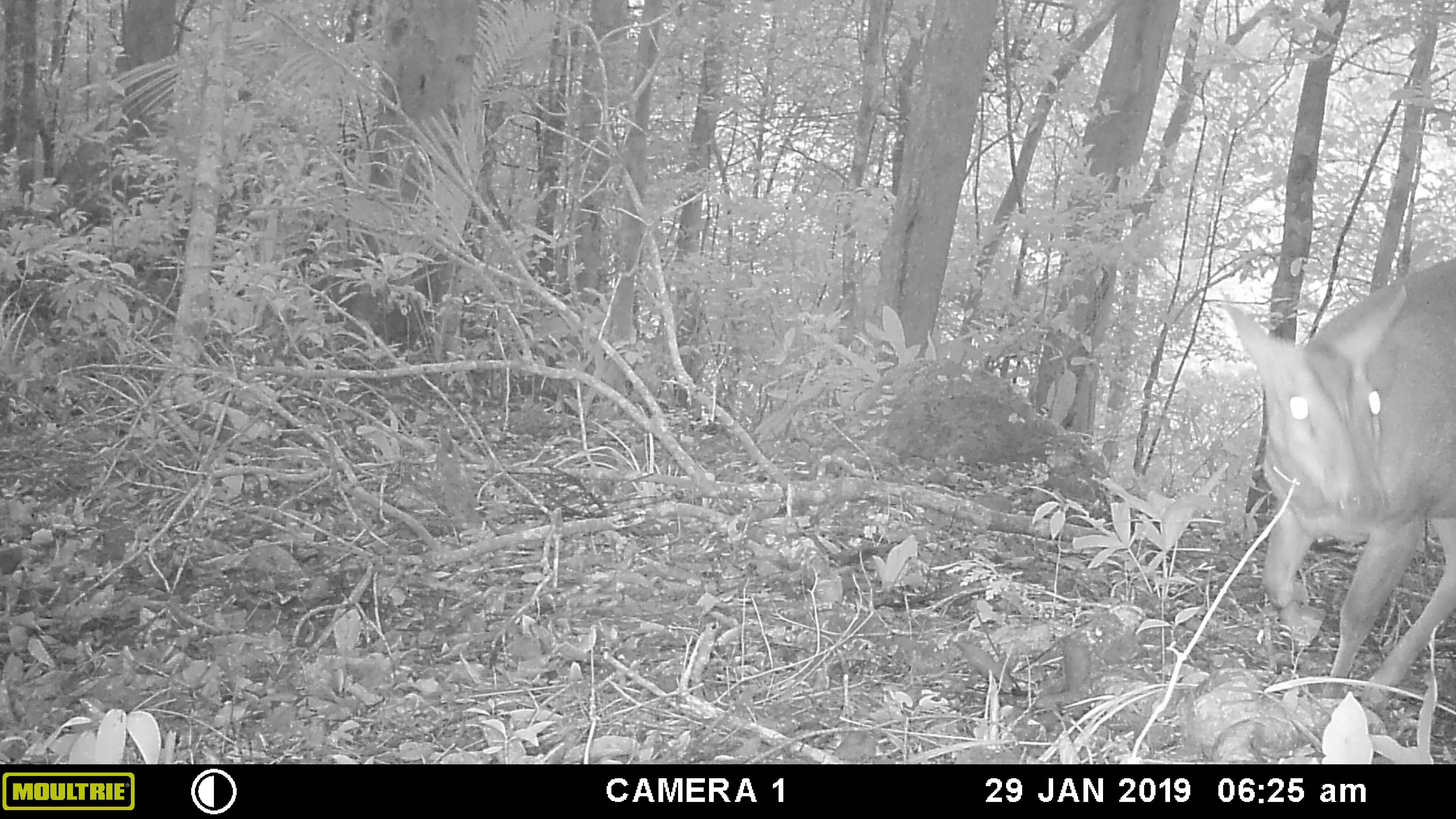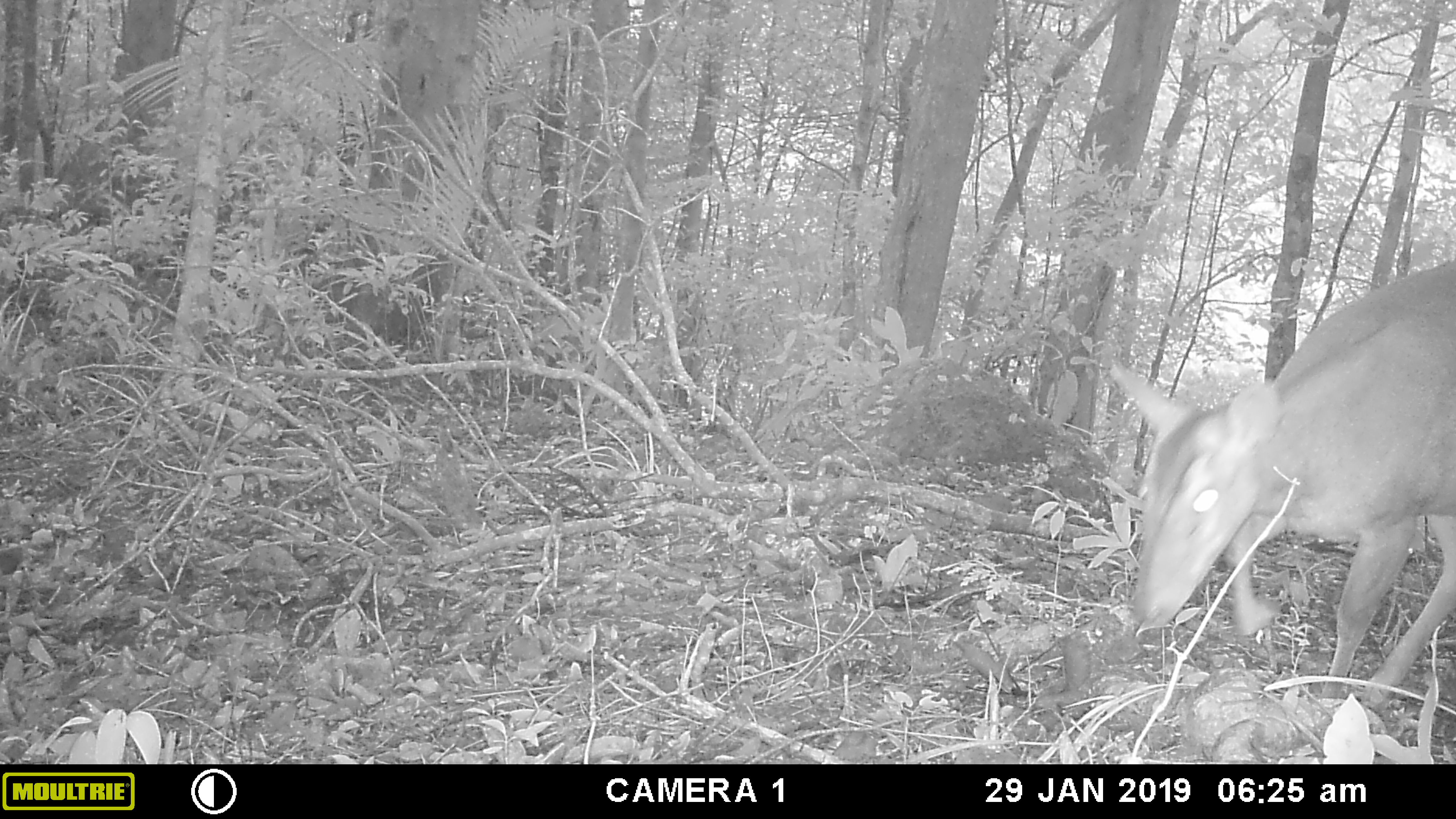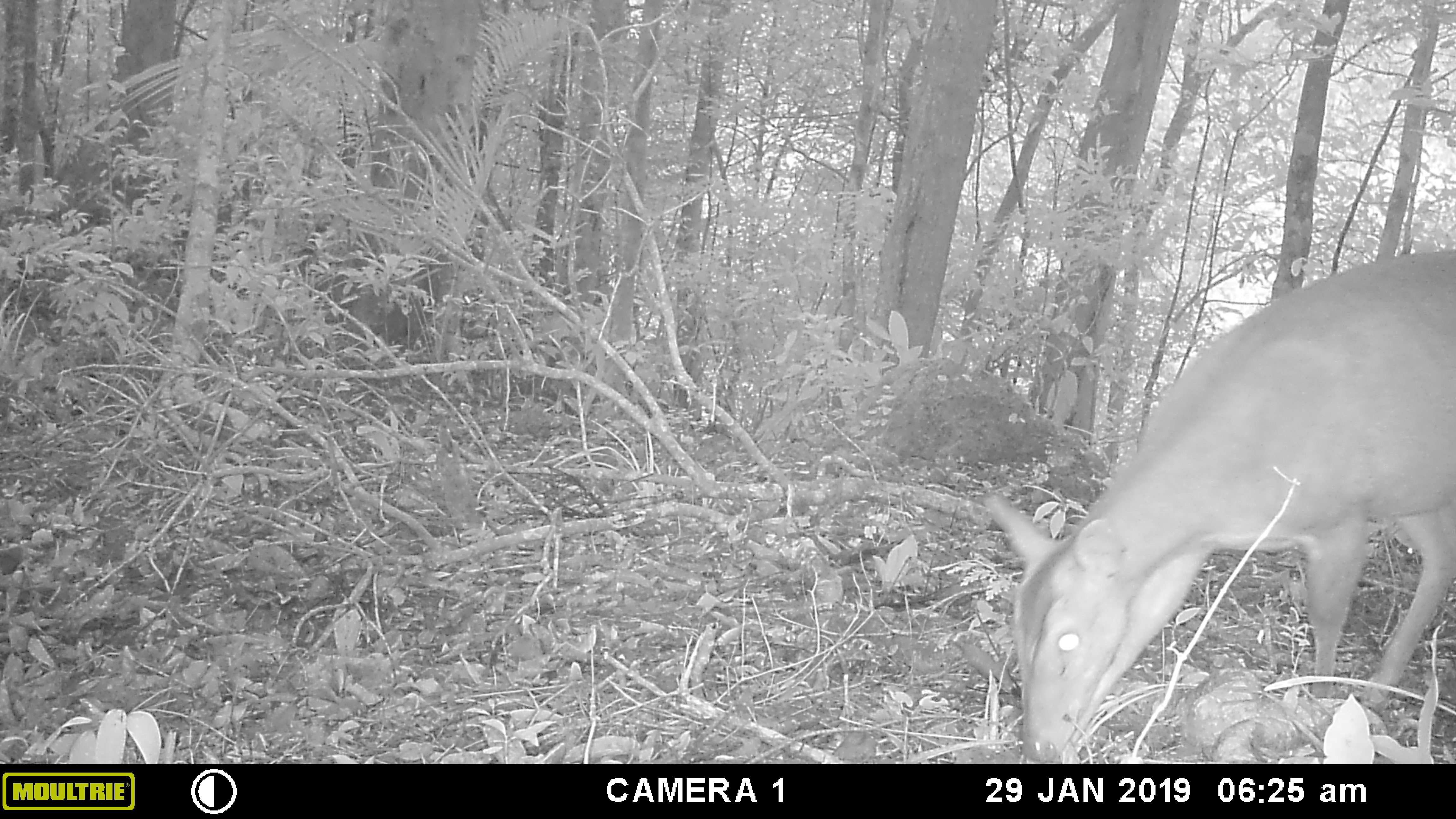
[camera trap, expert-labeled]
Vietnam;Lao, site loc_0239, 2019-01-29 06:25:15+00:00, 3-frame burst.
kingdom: Animalia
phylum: Chordata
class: Mammalia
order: Artiodactyla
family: Cervidae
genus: Muntiacus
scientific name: Muntiacus vuquangensis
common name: large-antlered muntjac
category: large antlered muntjac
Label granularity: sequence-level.